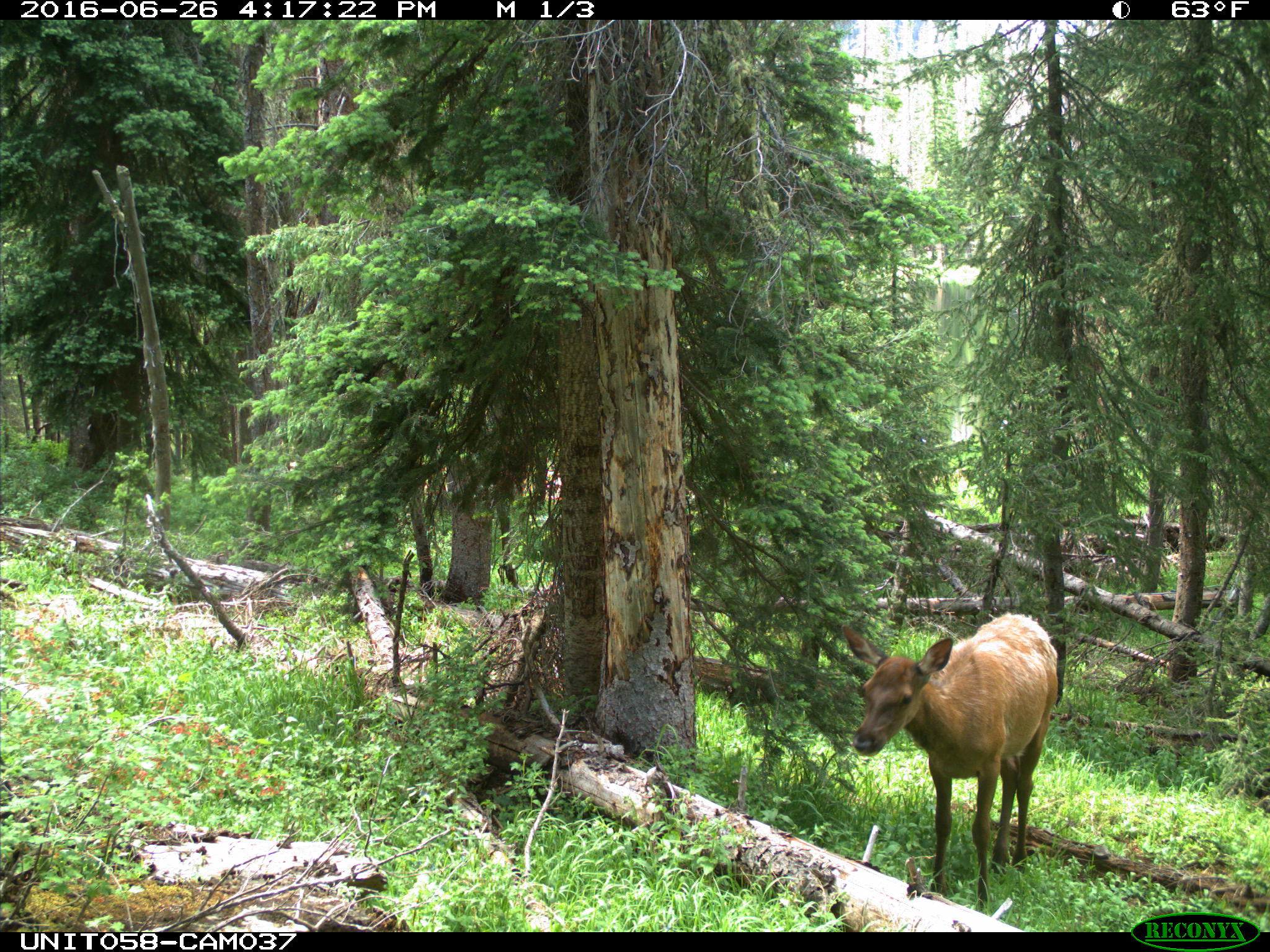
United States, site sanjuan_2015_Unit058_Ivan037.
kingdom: Animalia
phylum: Chordata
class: Mammalia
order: Artiodactyla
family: Cervidae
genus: Cervus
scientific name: Cervus elaphus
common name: red deer